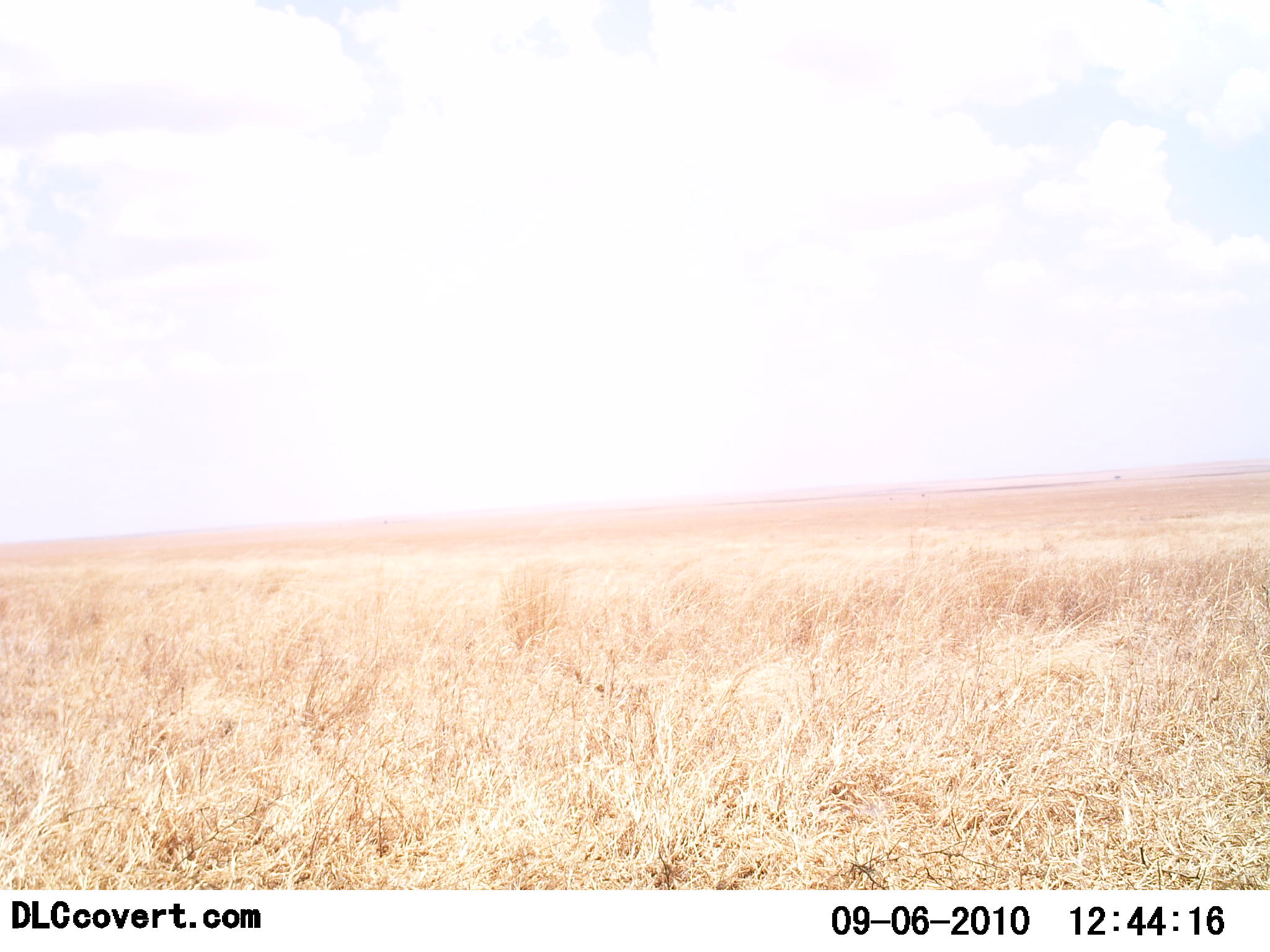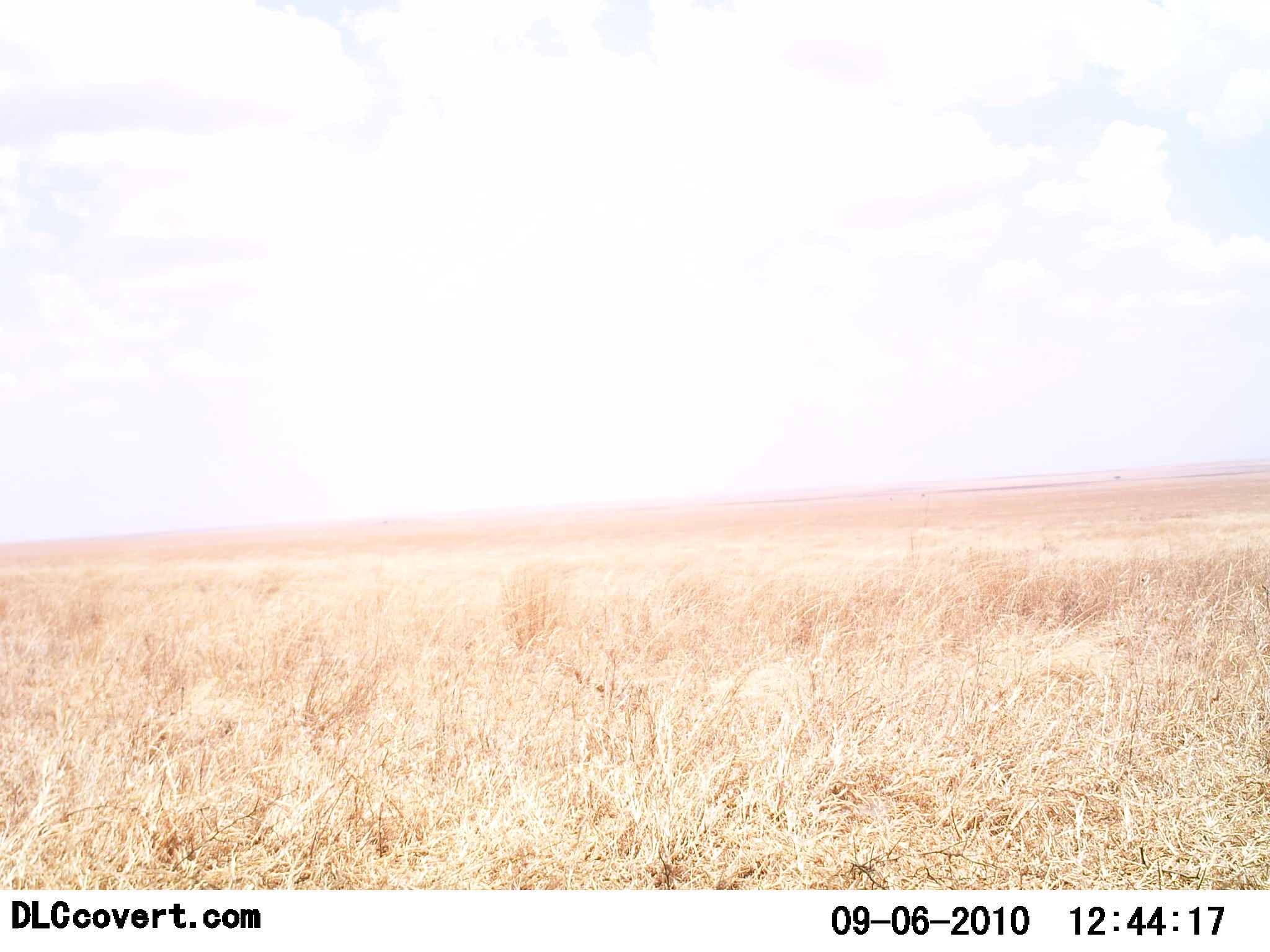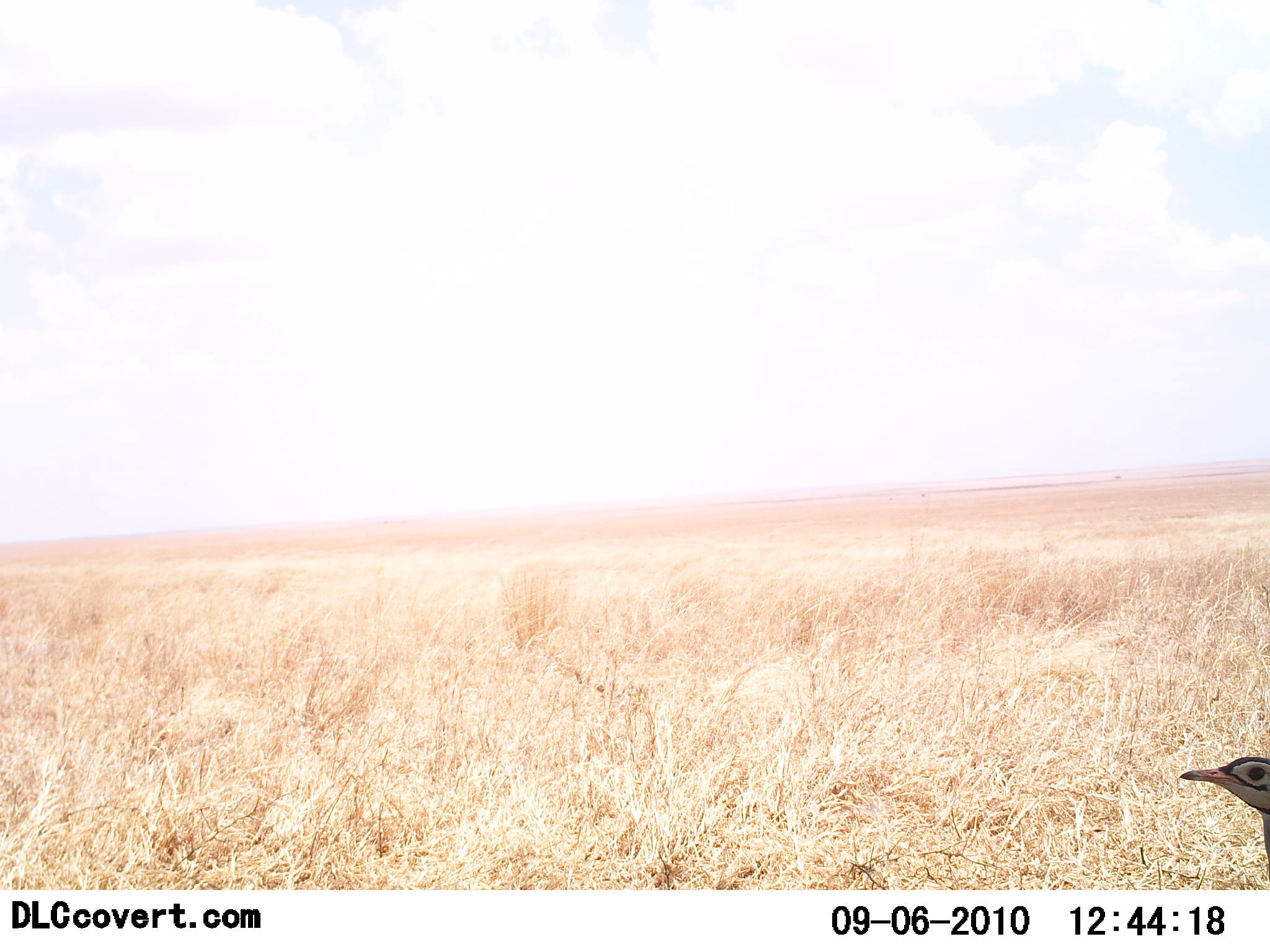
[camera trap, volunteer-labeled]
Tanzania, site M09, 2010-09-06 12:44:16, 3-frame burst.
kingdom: Animalia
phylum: Chordata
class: Aves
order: Otidiformes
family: Otididae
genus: Ardeotis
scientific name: Ardeotis kori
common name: kori bustard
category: koribustard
Koribustard (kori bustard) (Ardeotis kori), count 1. Behavior (volunteer vote fractions): standing 36%, resting 0%, moving 64%, interacting 0%. Young present (vote fraction): 0%. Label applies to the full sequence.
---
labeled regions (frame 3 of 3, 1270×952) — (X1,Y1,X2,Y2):
animal: (1176,756,1270,877)